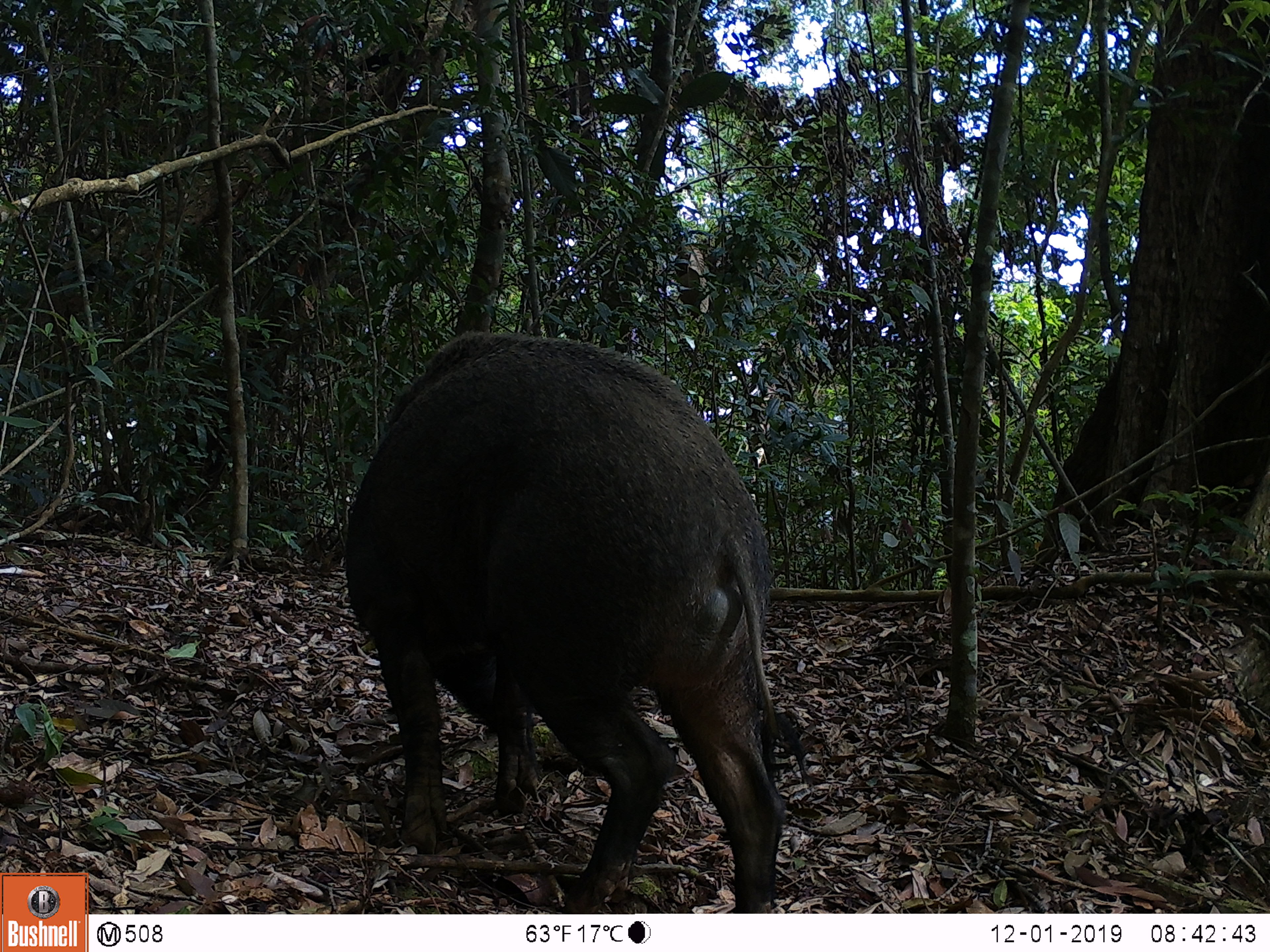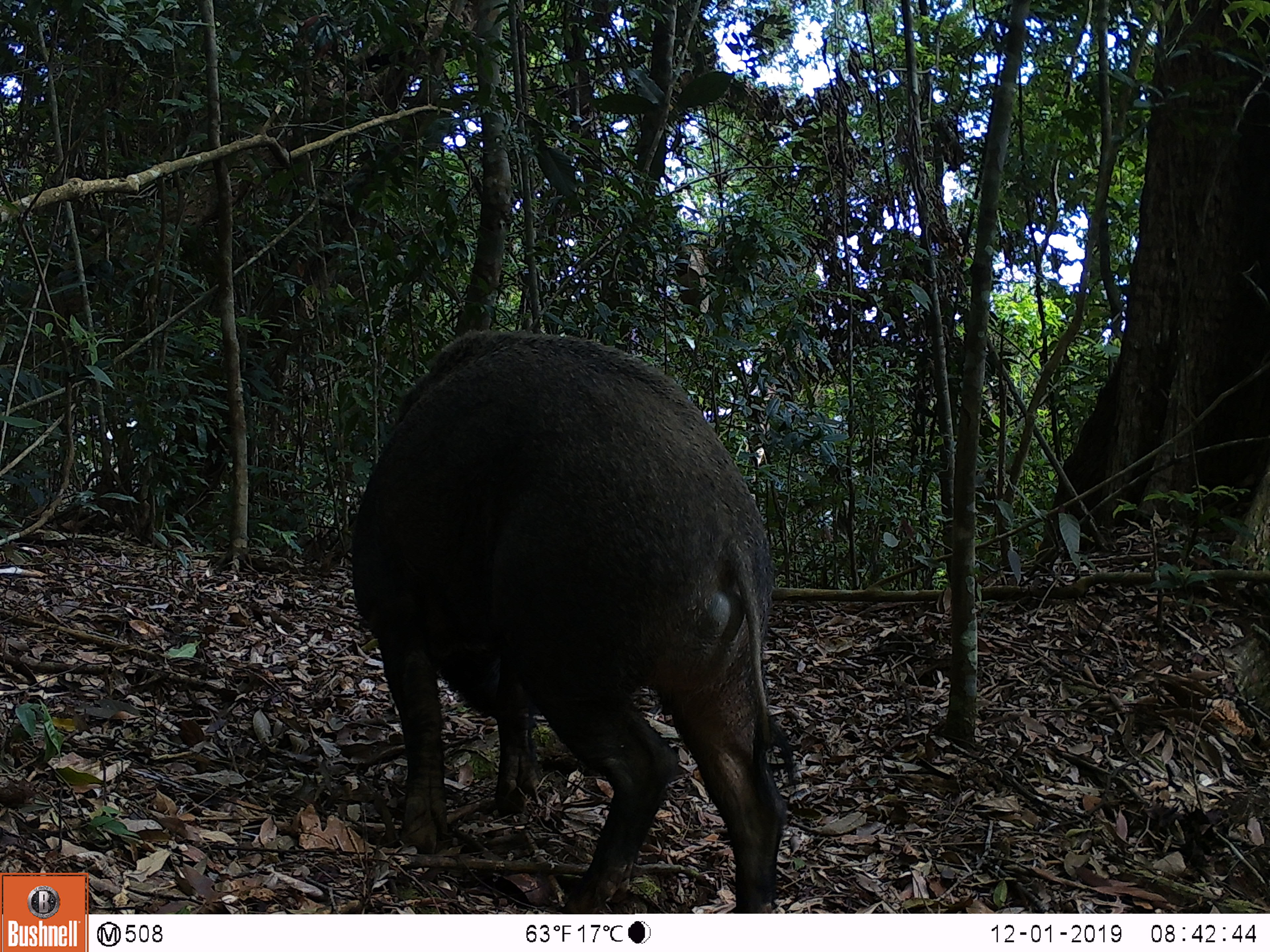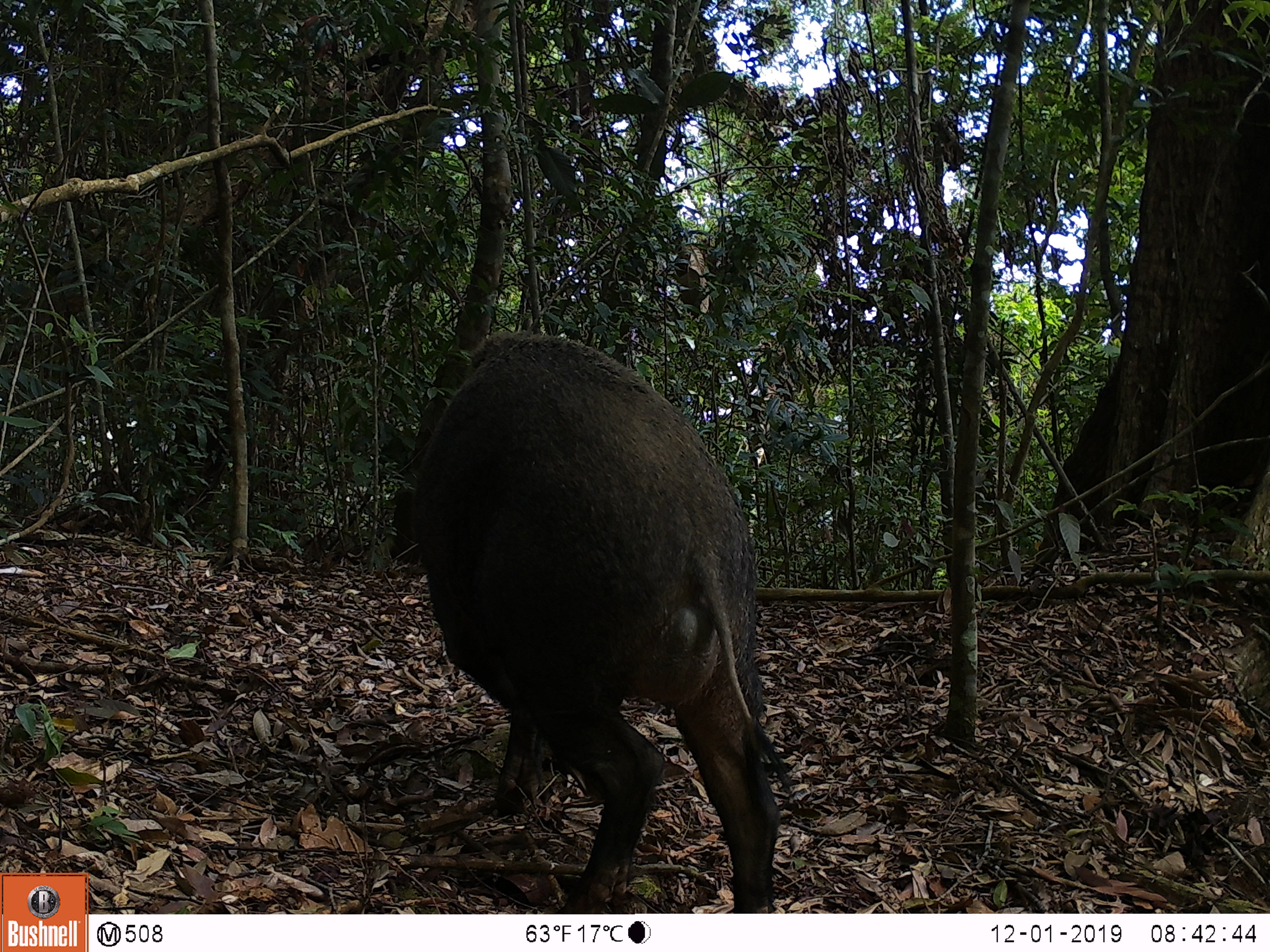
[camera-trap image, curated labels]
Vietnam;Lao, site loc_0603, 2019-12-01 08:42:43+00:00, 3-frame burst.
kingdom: Animalia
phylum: Chordata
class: Mammalia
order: Artiodactyla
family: Suidae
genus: Sus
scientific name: Sus scrofa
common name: eurasian wild pig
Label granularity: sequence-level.